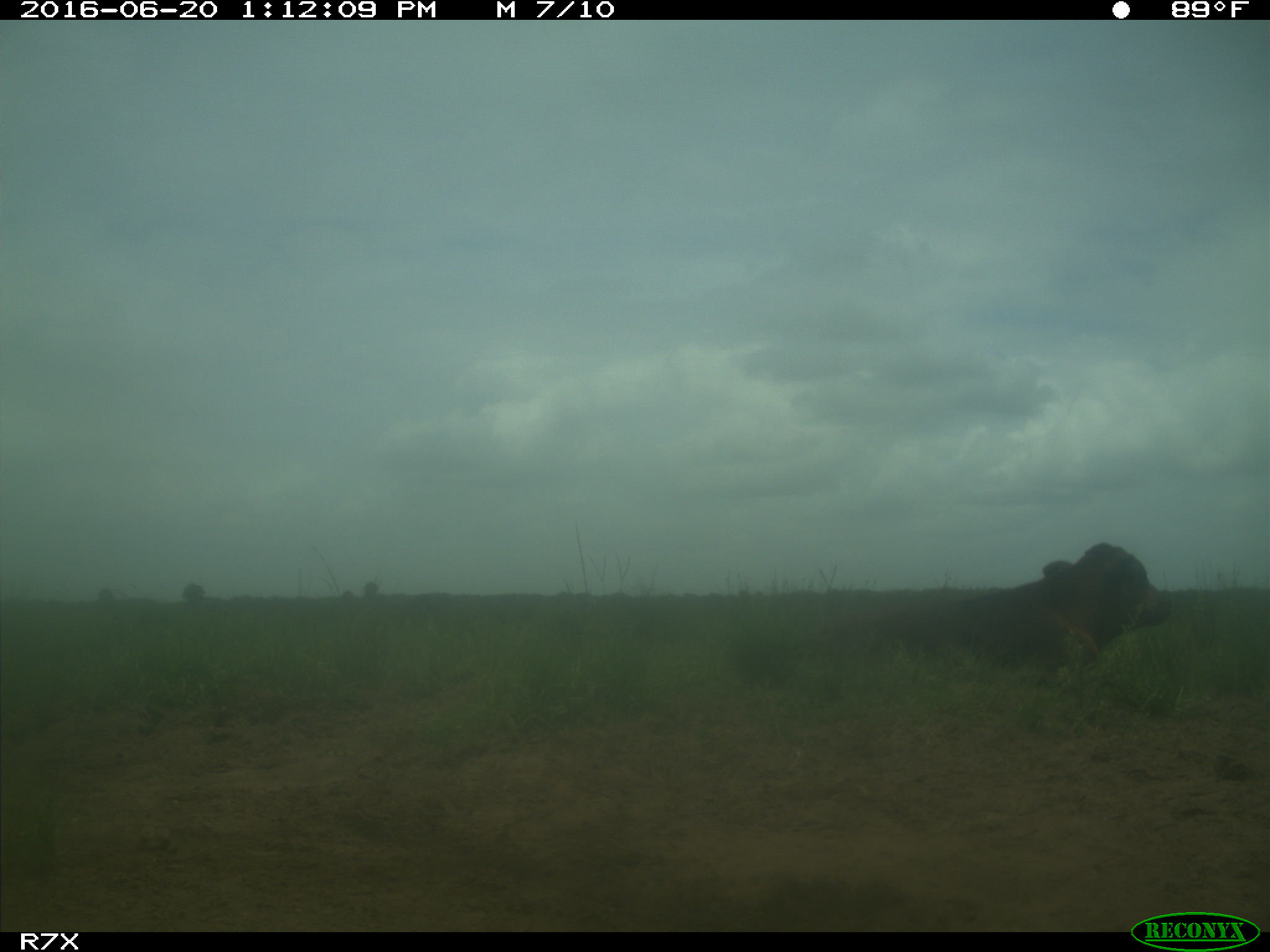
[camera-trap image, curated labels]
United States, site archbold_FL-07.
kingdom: Animalia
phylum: Chordata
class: Mammalia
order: Artiodactyla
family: Bovidae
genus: Bos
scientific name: Bos taurus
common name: domestic cow